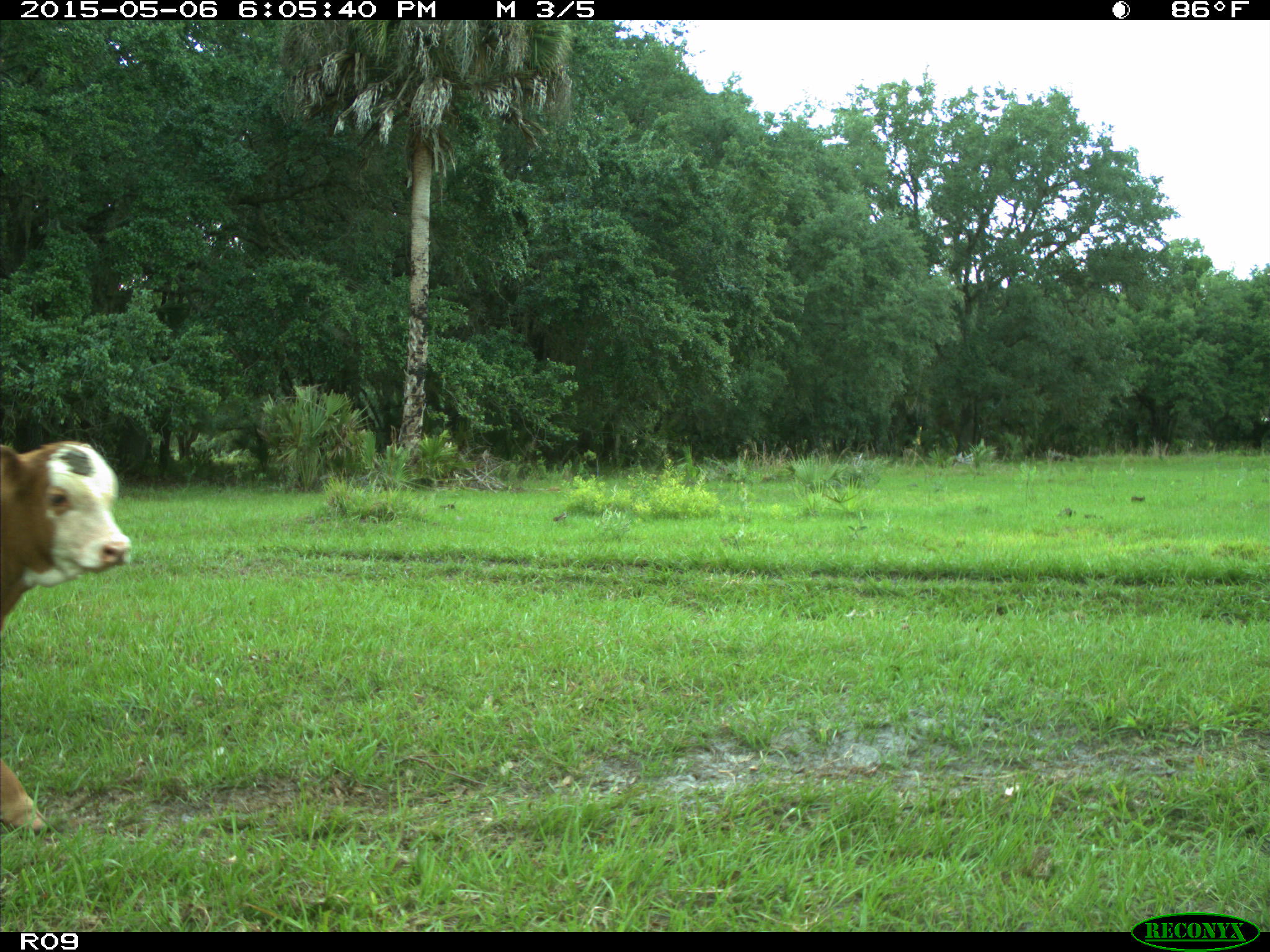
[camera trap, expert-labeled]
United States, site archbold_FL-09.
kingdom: Animalia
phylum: Chordata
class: Mammalia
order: Artiodactyla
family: Bovidae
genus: Bos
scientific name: Bos taurus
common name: domestic cow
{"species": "Bos taurus (domestic cow)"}